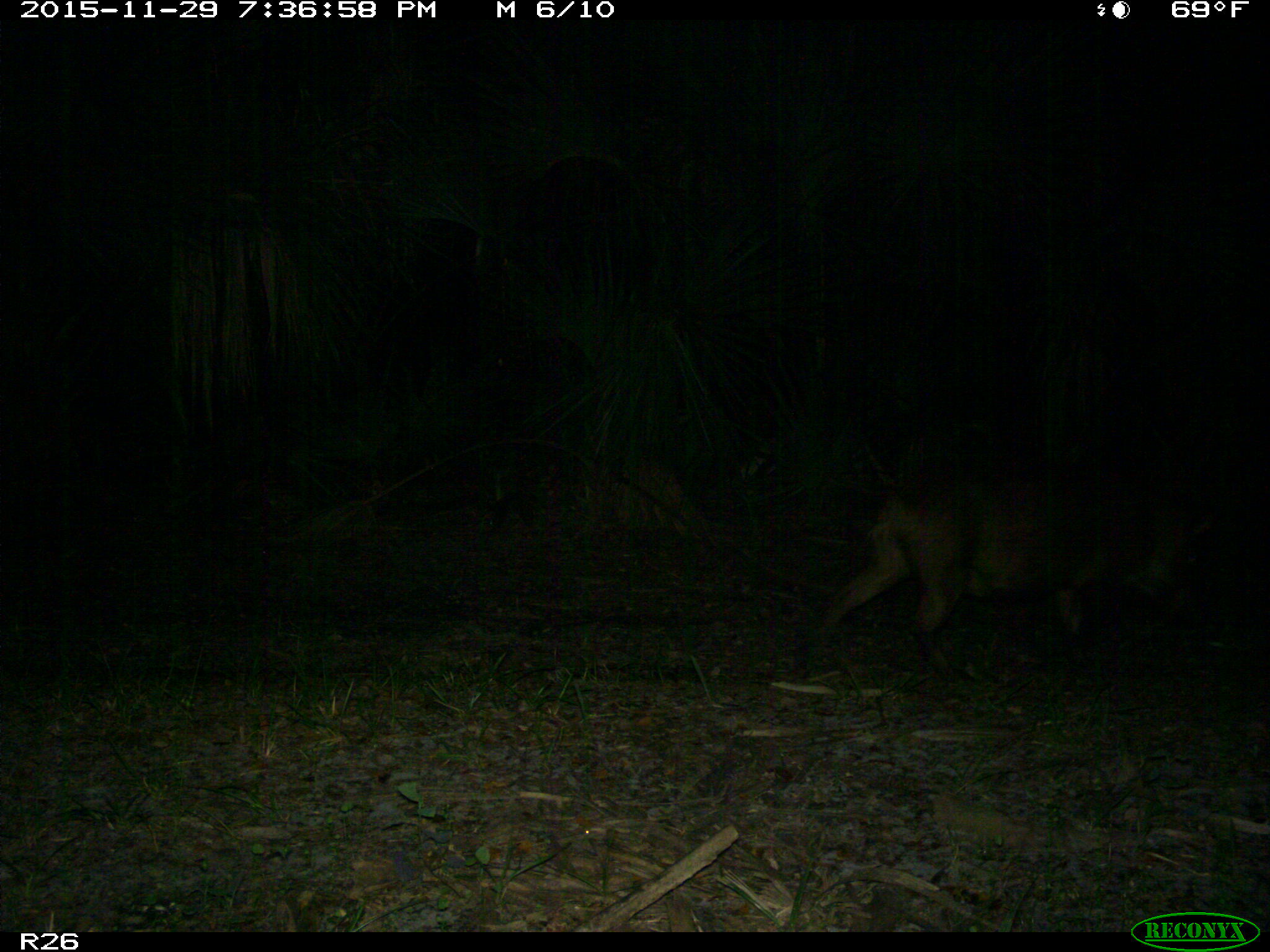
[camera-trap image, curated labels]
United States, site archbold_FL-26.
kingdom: Animalia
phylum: Chordata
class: Mammalia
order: Artiodactyla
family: Suidae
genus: Sus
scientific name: Sus scrofa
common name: wild boar